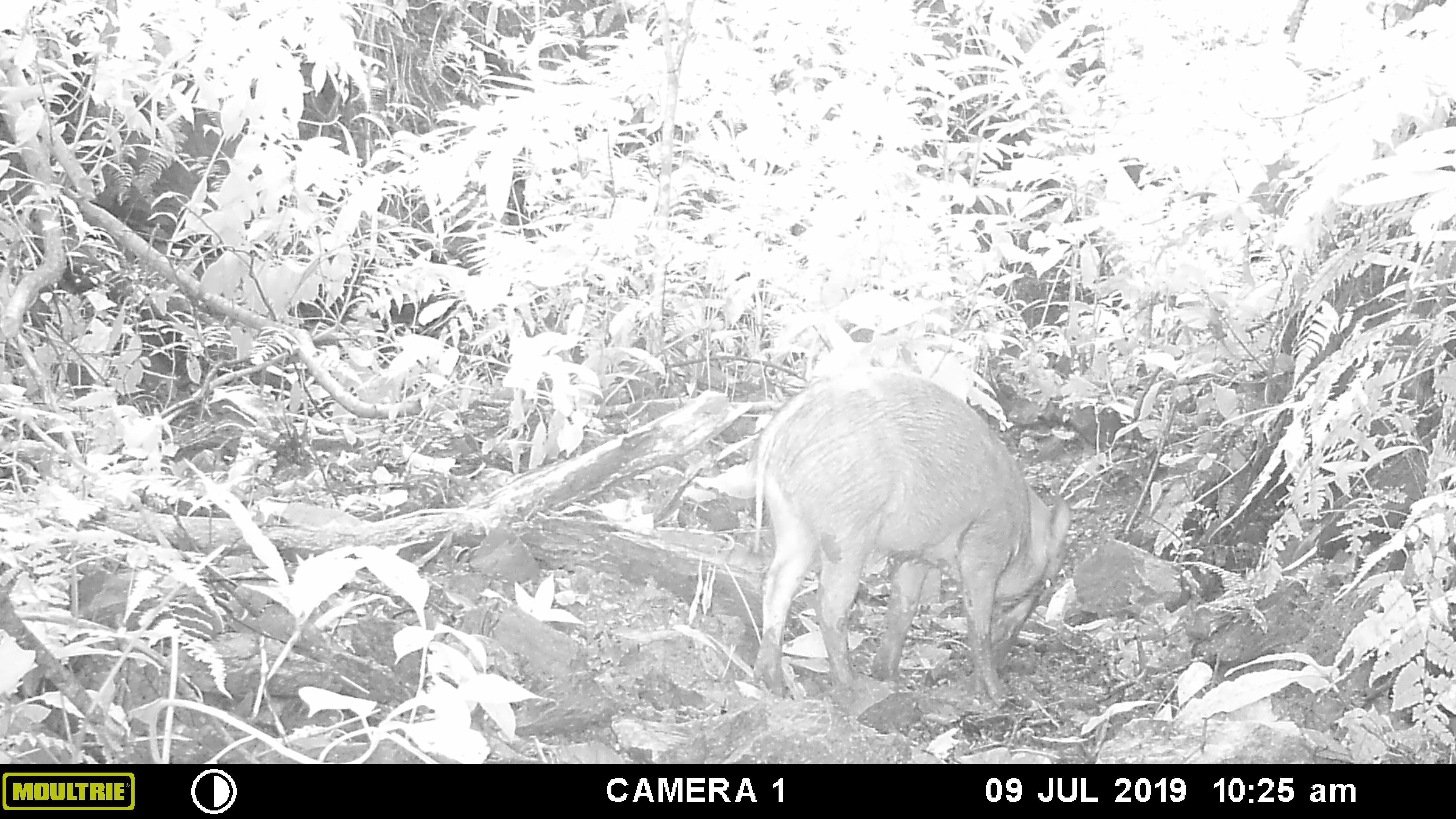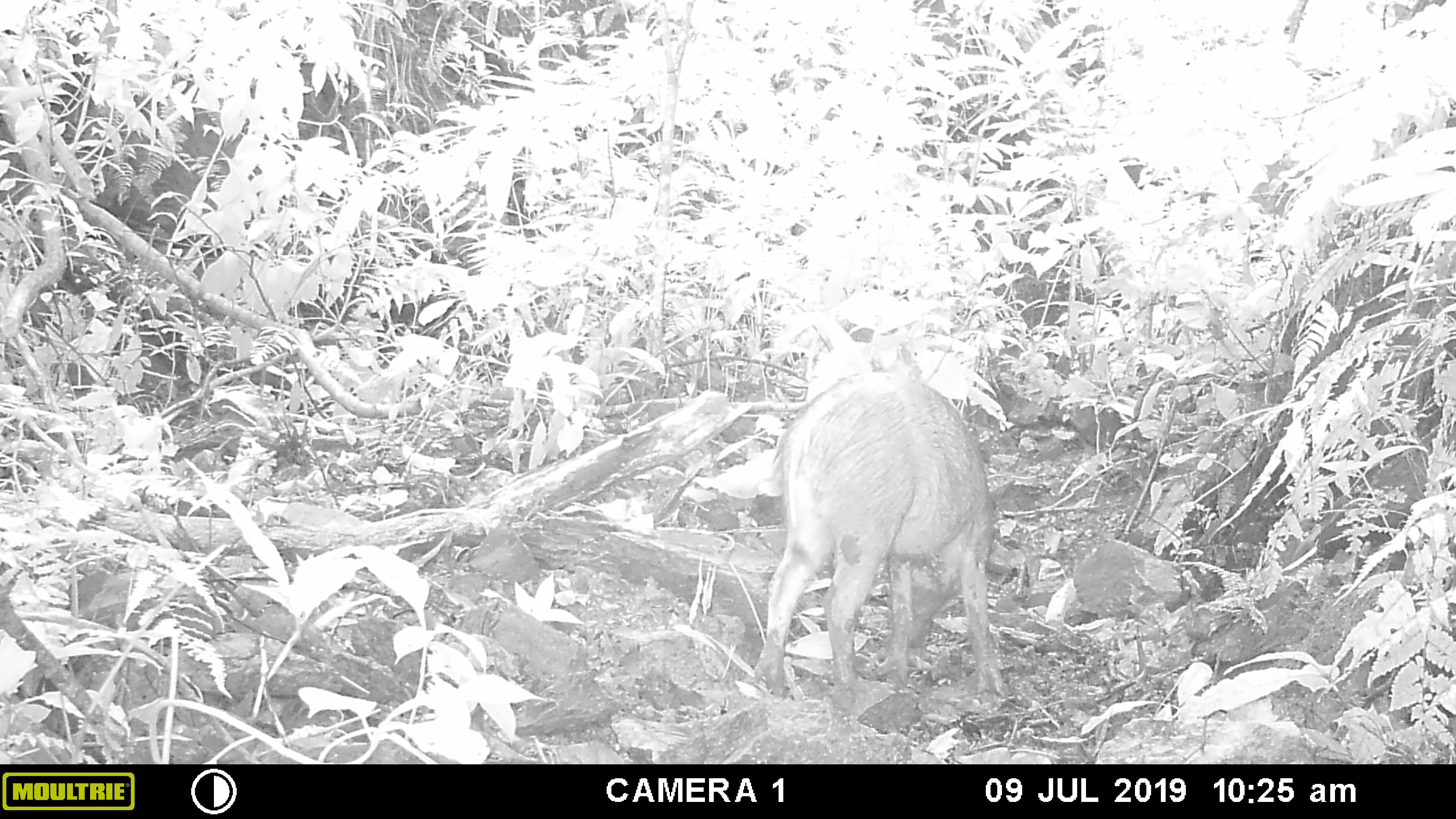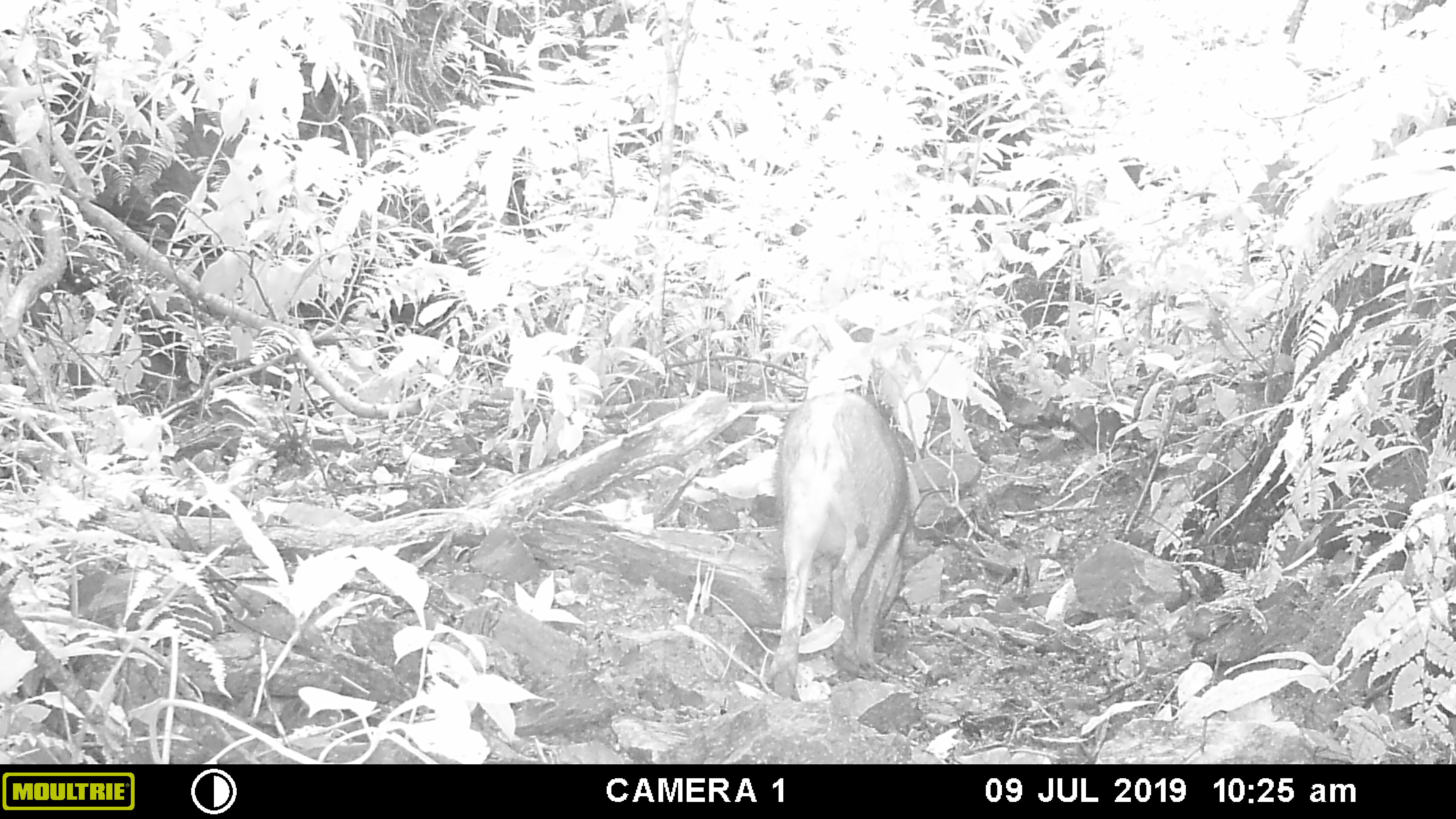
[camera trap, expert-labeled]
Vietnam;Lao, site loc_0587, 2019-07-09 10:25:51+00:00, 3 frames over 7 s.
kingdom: Animalia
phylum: Chordata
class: Mammalia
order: Artiodactyla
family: Suidae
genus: Sus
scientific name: Sus scrofa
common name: eurasian wild pig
Eurasian wild pig (Sus scrofa). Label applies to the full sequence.